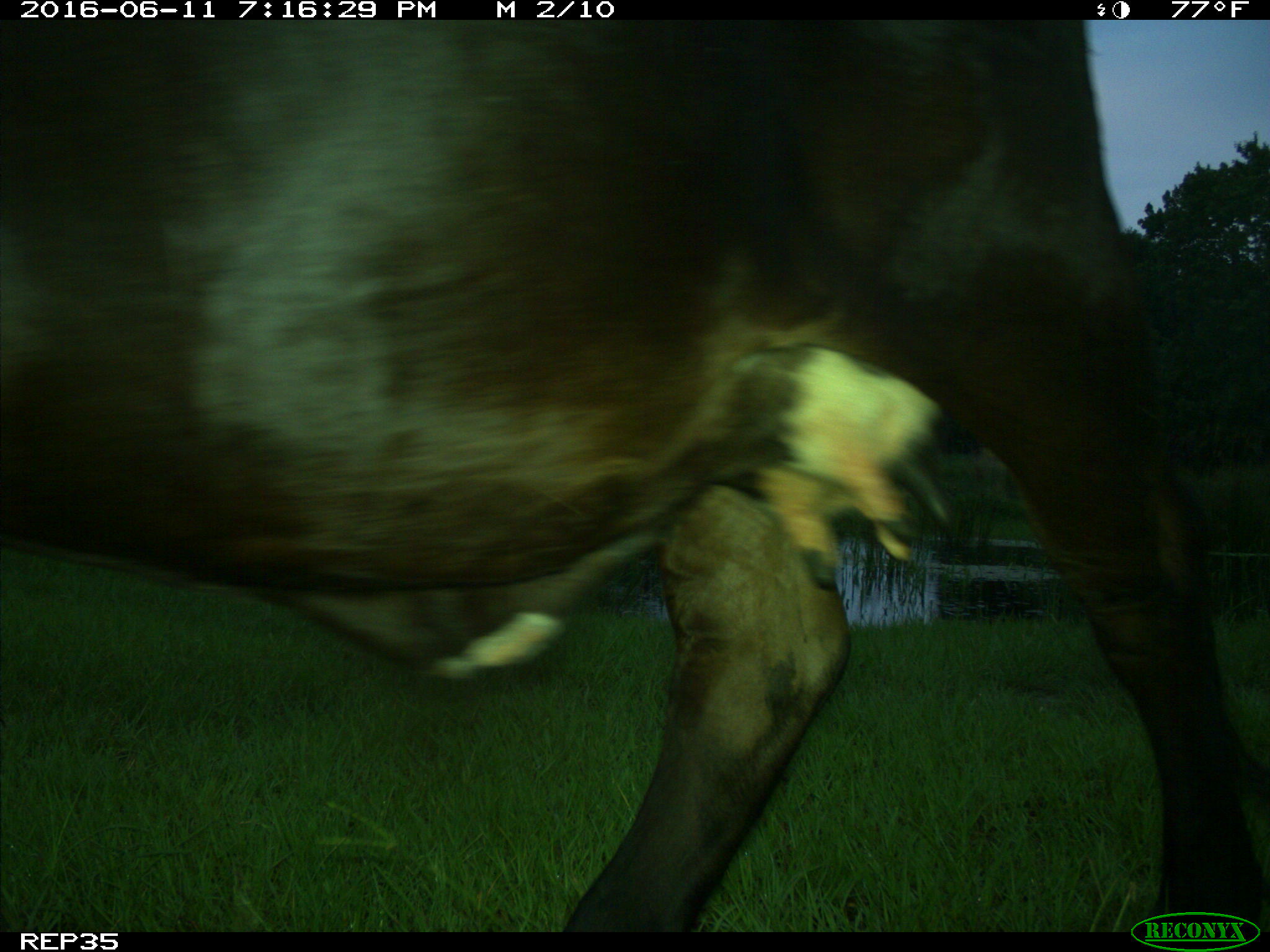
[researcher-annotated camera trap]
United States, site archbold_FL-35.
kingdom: Animalia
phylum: Chordata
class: Mammalia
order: Artiodactyla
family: Bovidae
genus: Bos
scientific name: Bos taurus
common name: domestic cow